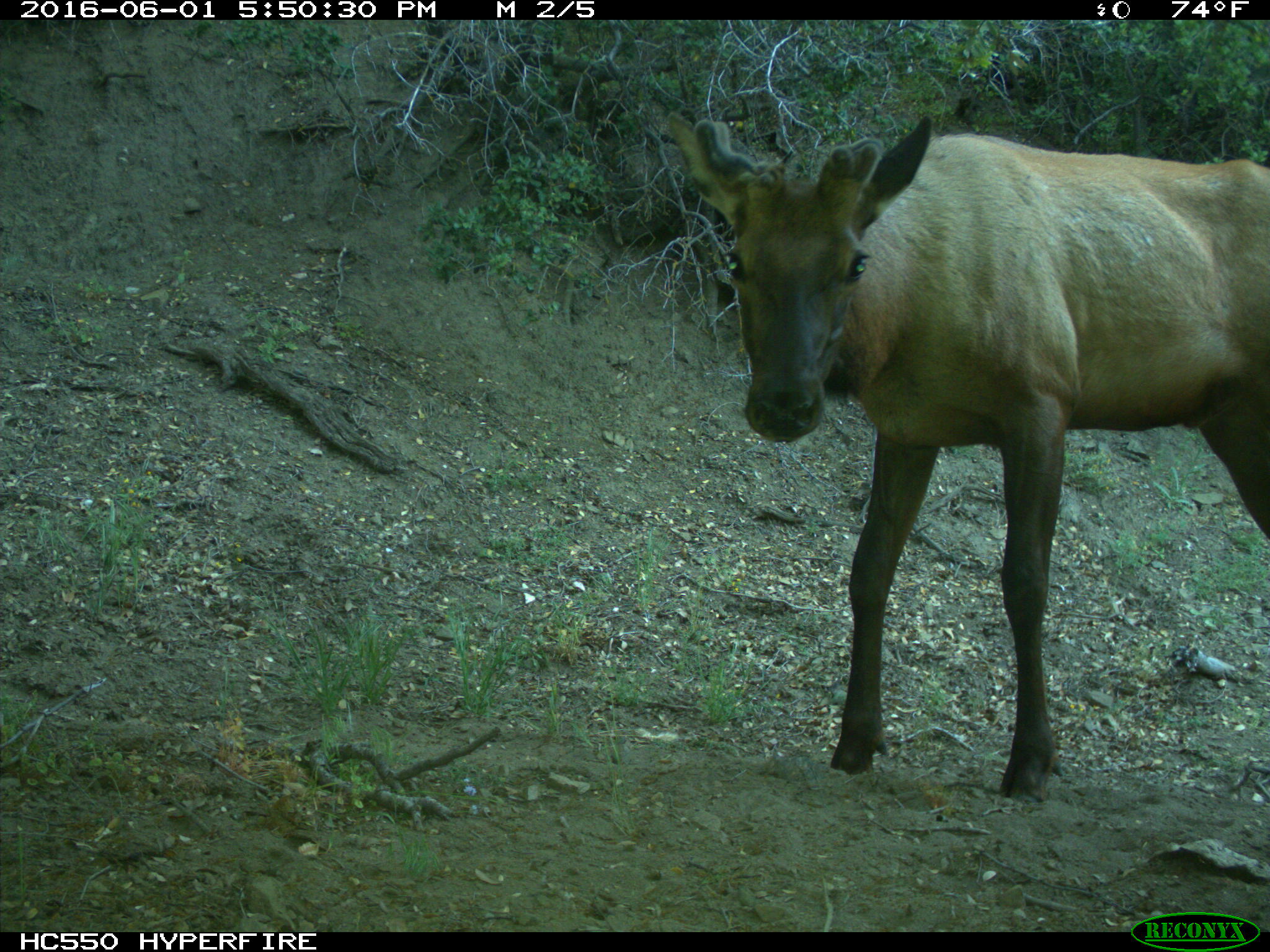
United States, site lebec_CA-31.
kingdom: Animalia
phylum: Chordata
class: Mammalia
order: Artiodactyla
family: Cervidae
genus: Cervus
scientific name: Cervus canadensis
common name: elk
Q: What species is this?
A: Cervus canadensis (elk).